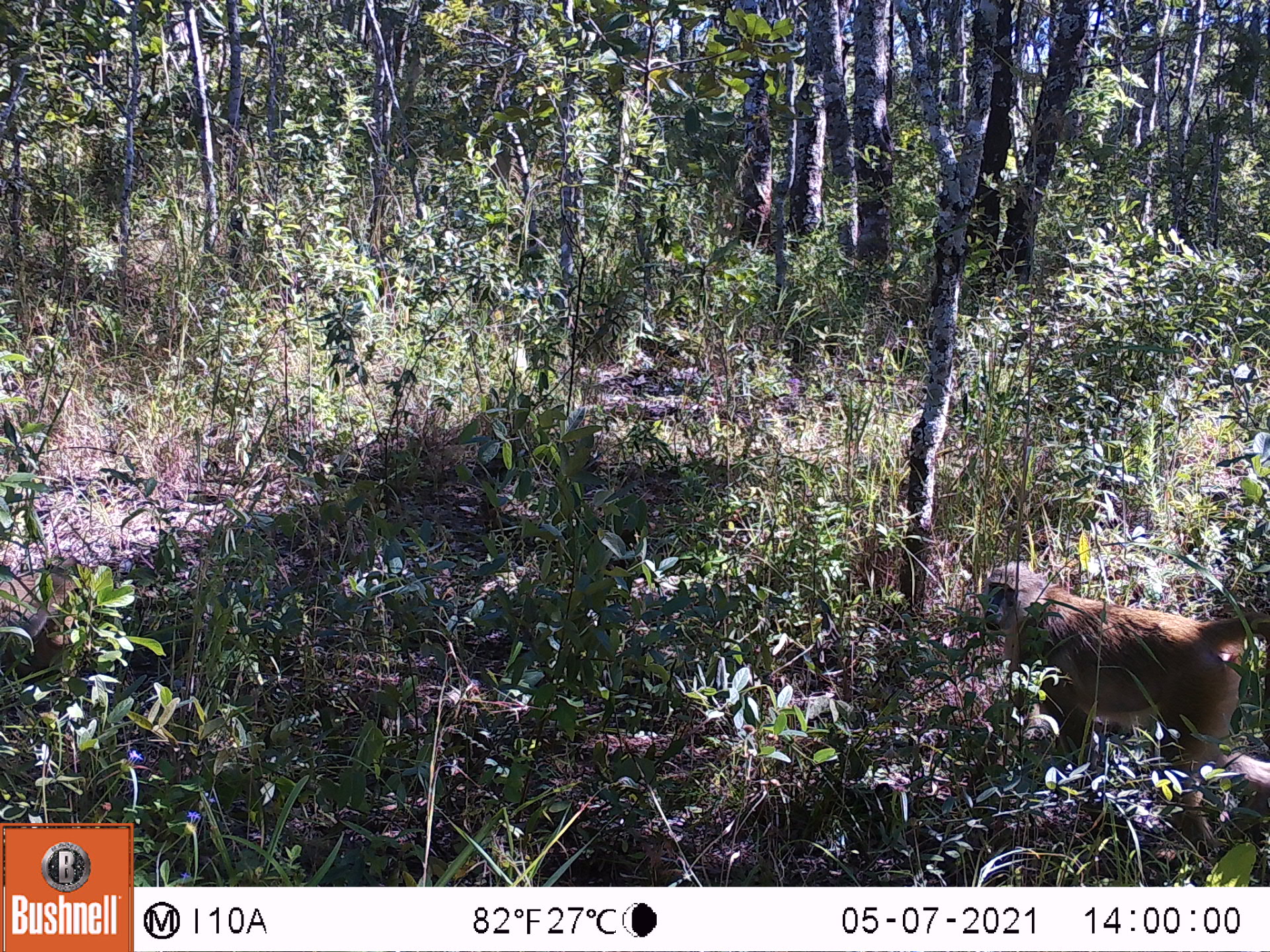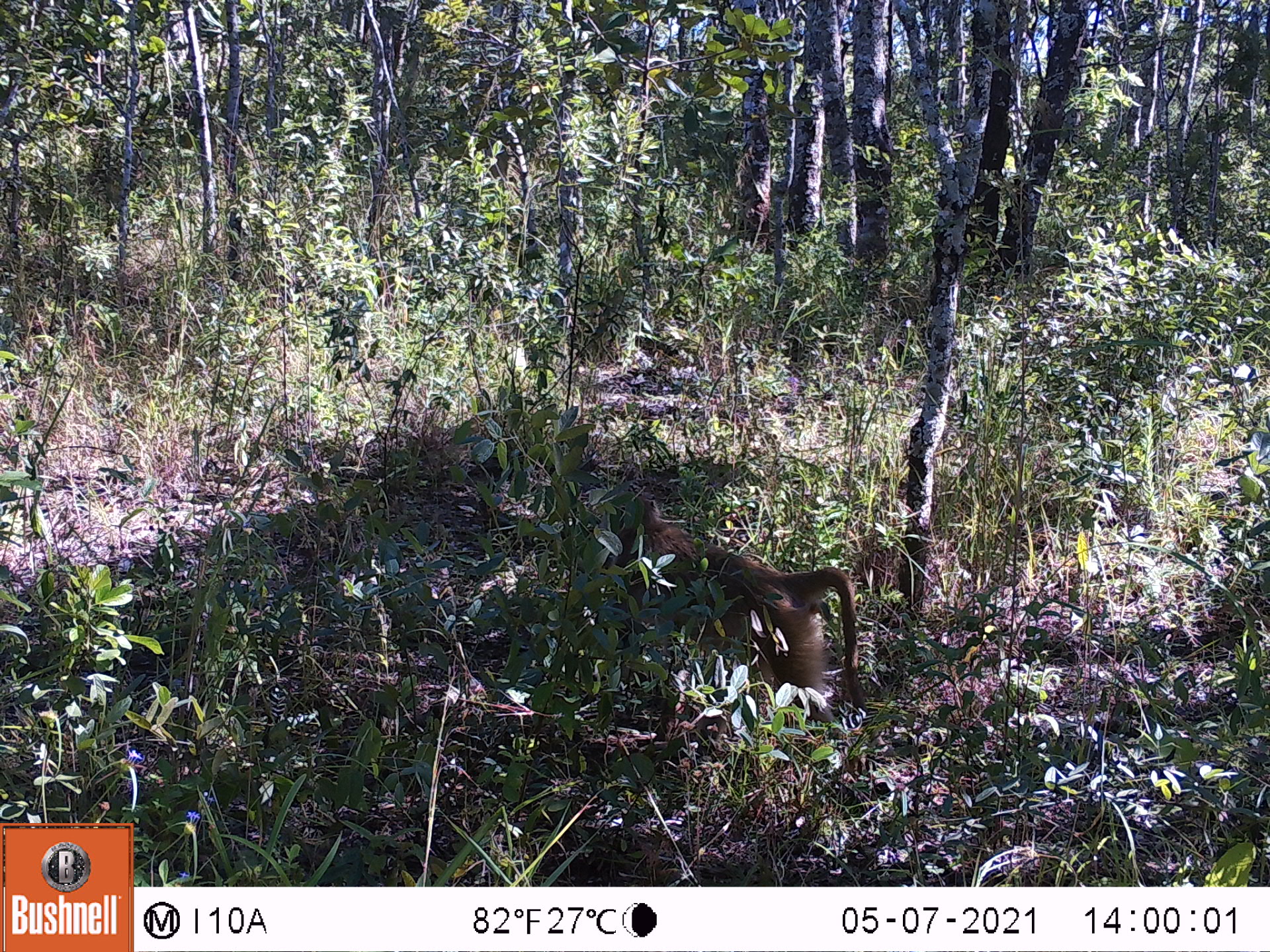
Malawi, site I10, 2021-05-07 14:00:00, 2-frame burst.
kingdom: Animalia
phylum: Chordata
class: Mammalia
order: Primates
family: Cercopithecidae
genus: Papio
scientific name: Papio cynocephalus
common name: yellow baboon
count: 1